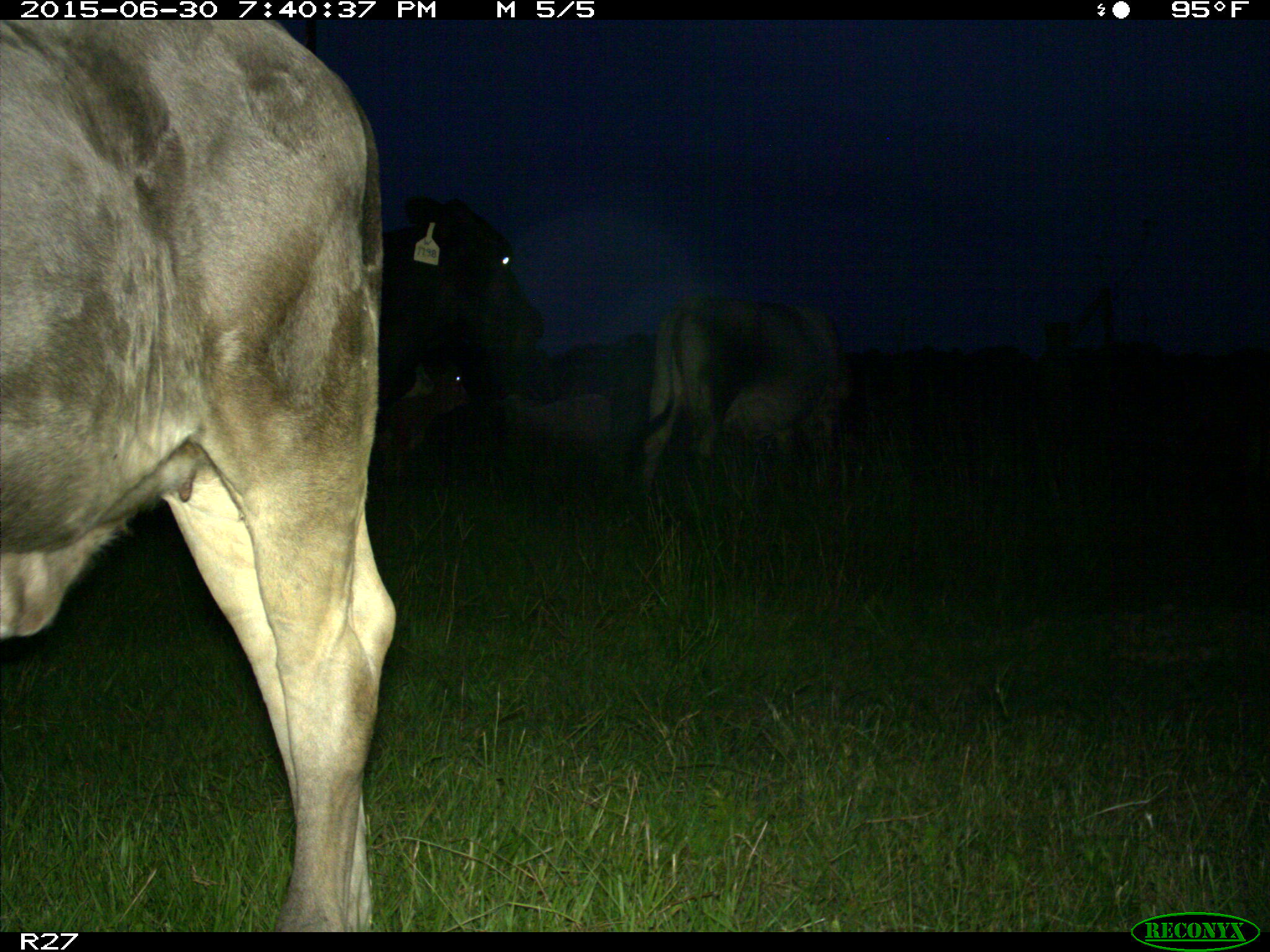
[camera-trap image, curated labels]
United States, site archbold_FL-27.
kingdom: Animalia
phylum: Chordata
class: Mammalia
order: Artiodactyla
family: Bovidae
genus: Bos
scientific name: Bos taurus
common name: domestic cow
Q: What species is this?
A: Bos taurus (domestic cow).